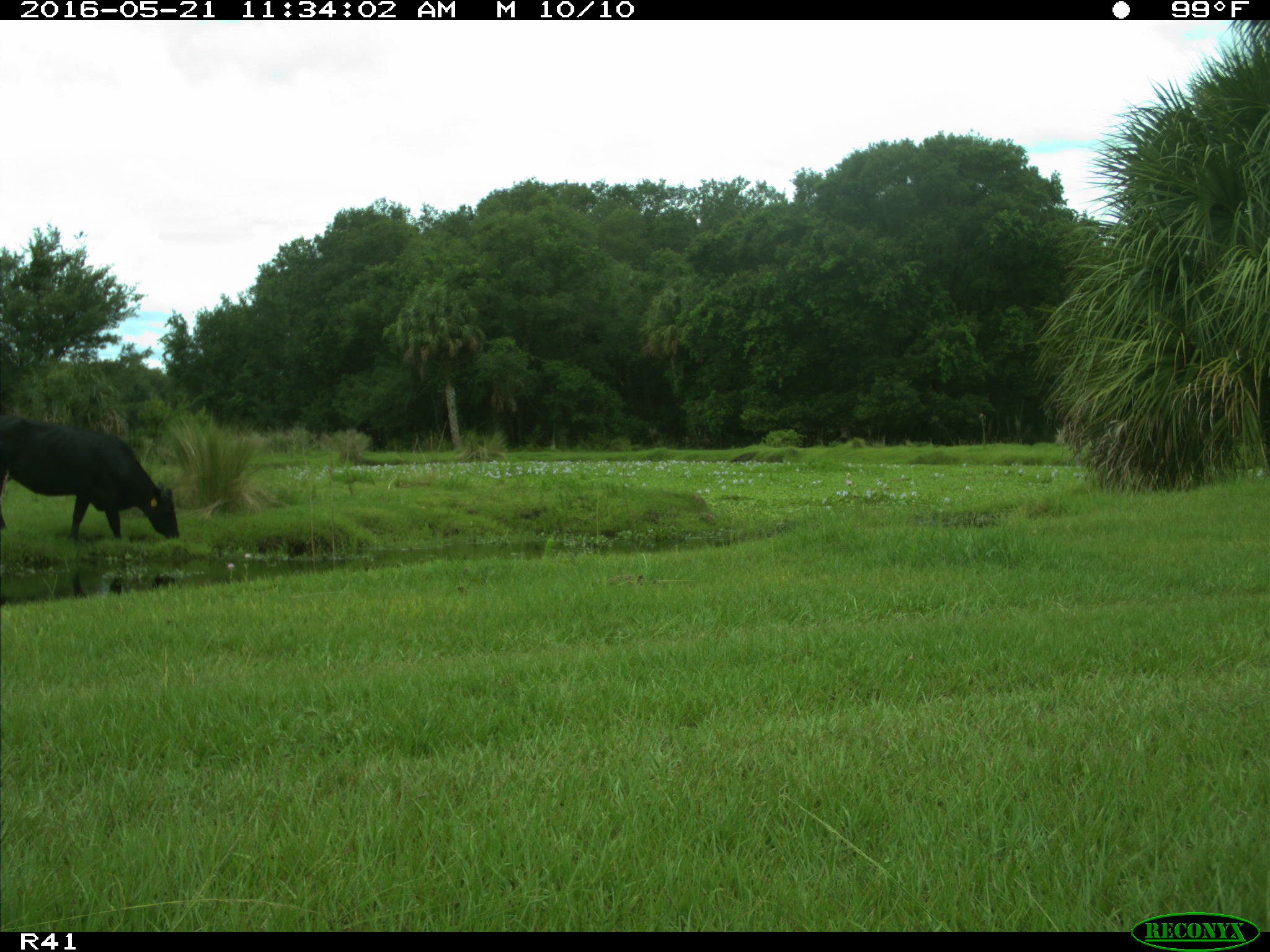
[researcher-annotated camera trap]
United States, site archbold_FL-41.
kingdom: Animalia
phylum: Chordata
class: Mammalia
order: Artiodactyla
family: Bovidae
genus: Bos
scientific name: Bos taurus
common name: domestic cow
Bos taurus (domestic cow).